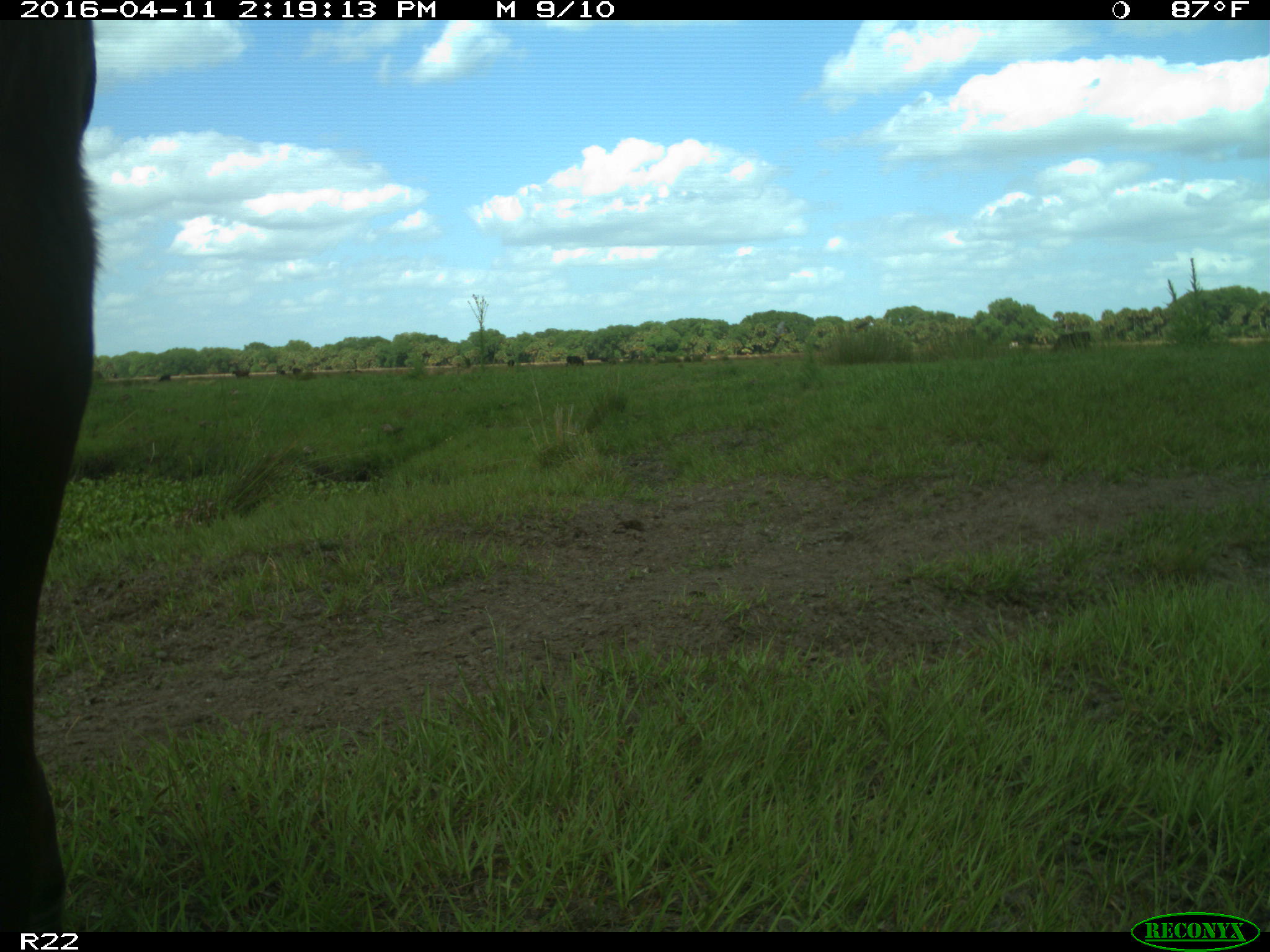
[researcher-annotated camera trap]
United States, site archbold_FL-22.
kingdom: Animalia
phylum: Chordata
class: Mammalia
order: Artiodactyla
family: Bovidae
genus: Bos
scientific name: Bos taurus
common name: domestic cow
Bos taurus (domestic cow).